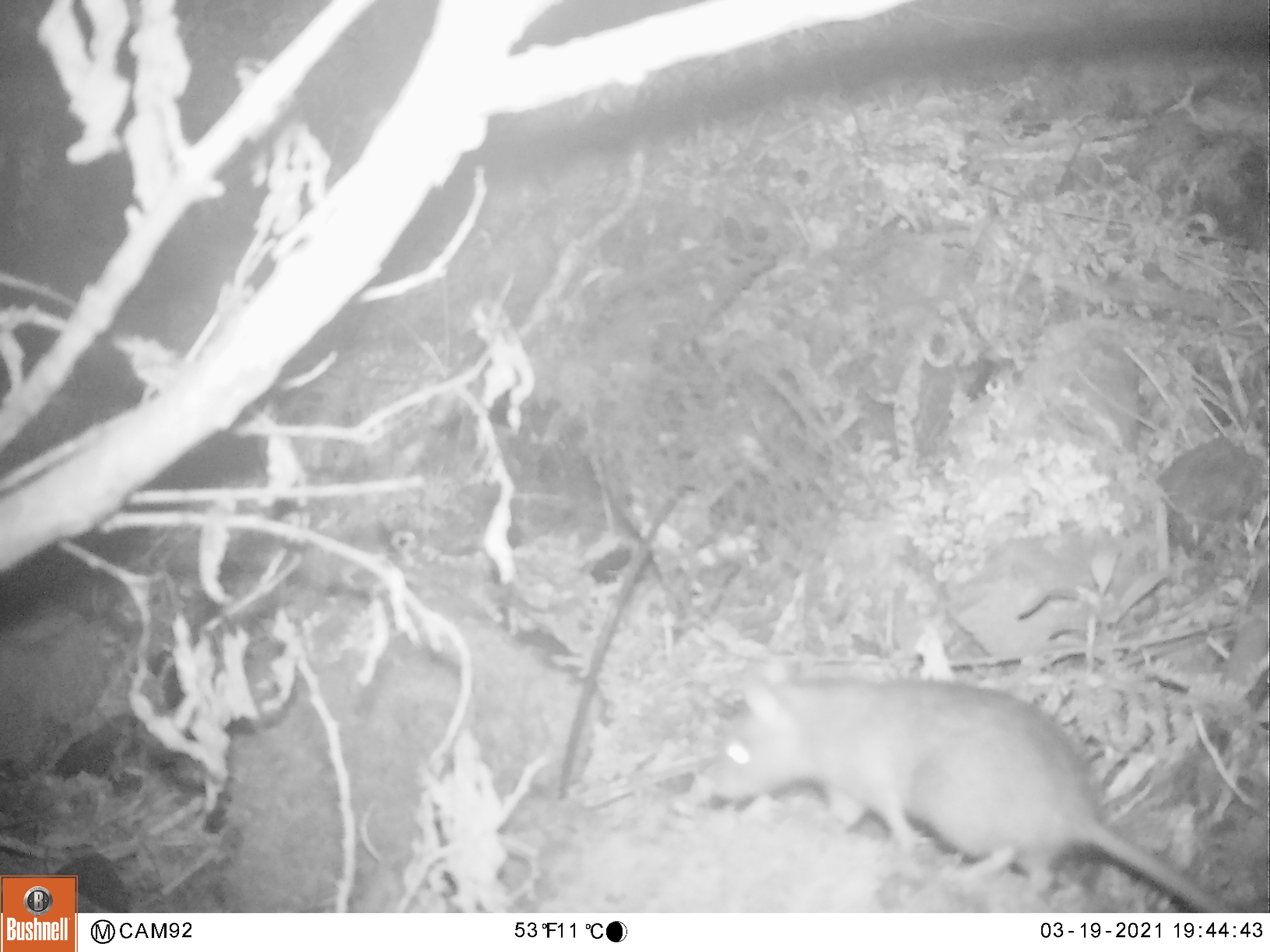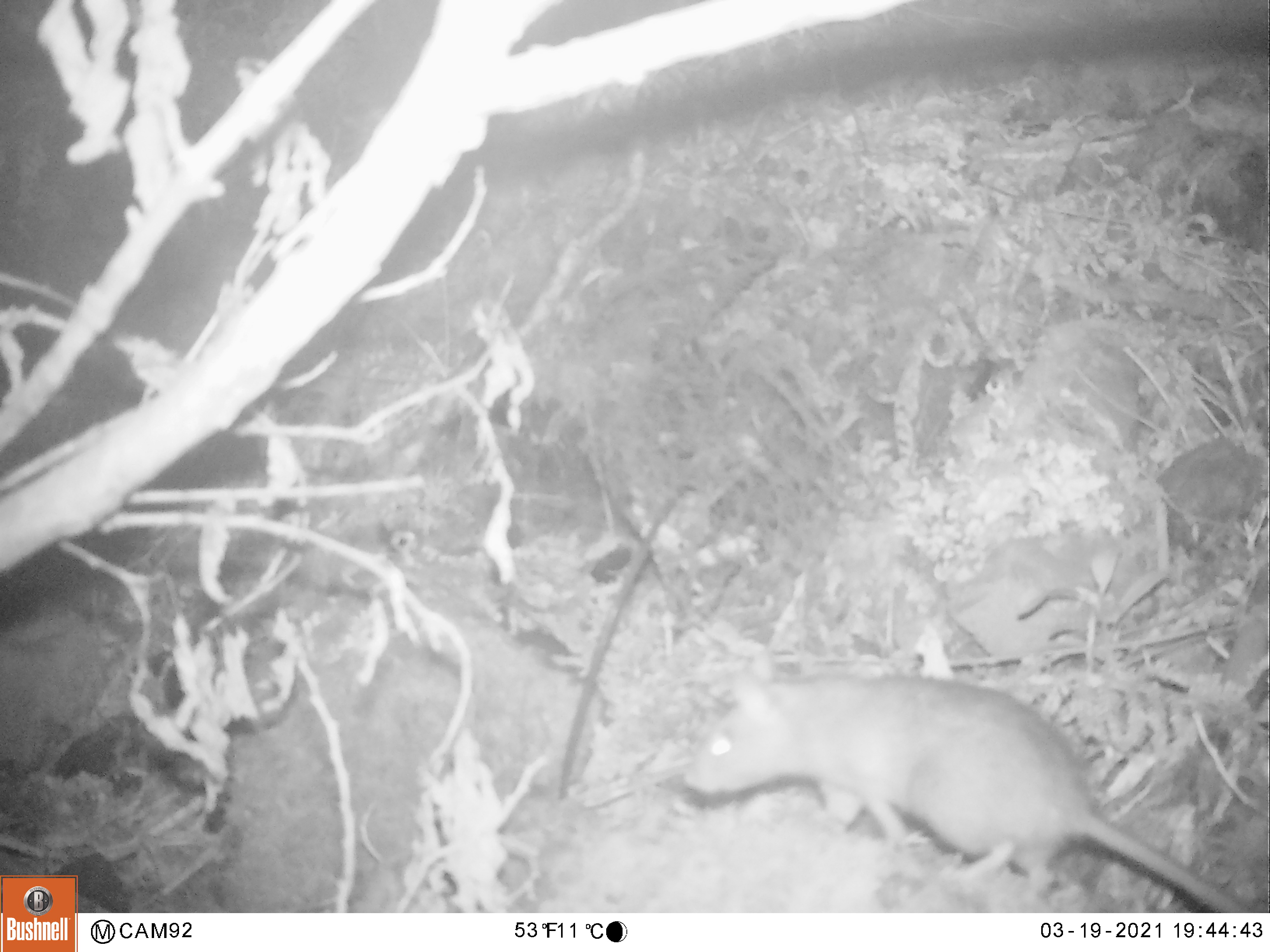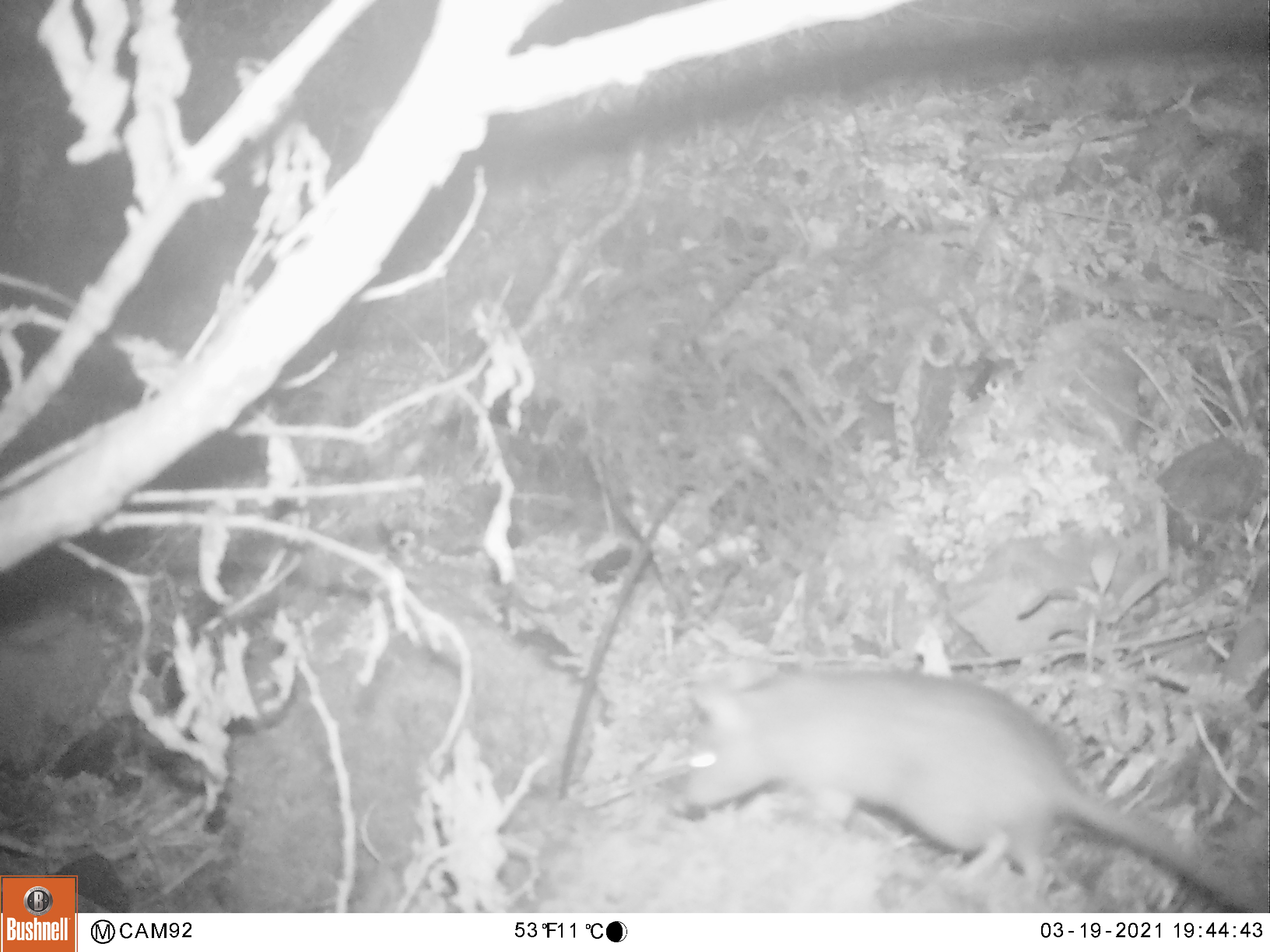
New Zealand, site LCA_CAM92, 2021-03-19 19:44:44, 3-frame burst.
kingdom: Animalia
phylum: Chordata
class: Mammalia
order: Rodentia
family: Muridae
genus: Rattus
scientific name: Rattus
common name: rat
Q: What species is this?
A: Rat (Rattus).